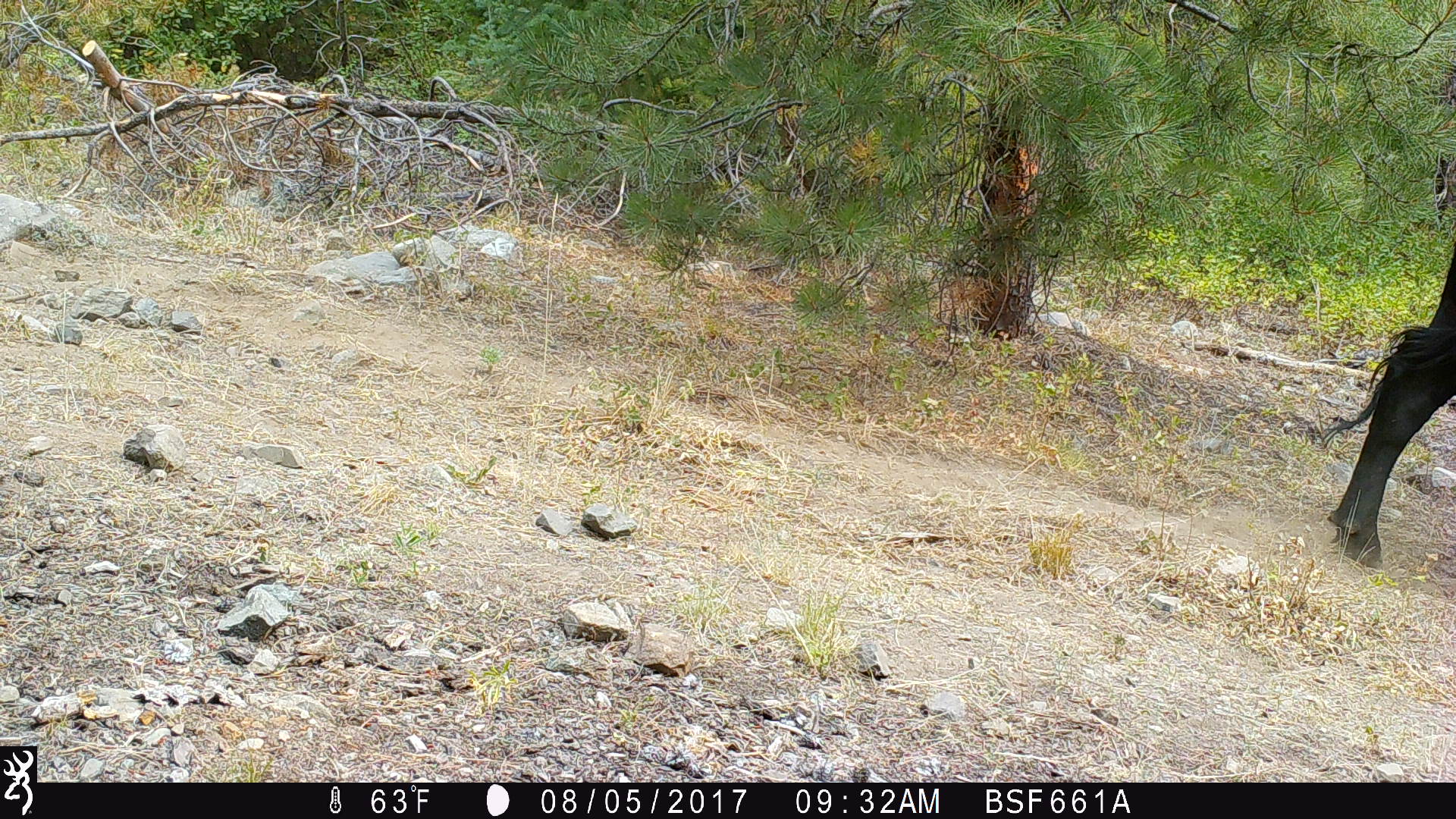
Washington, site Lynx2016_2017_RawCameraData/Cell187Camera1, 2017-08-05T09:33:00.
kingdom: Animalia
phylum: Chordata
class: Mammalia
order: Artiodactyla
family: Bovidae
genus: Bos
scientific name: Bos taurus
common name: domestic cattle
Domestic cattle (Bos taurus). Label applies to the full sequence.